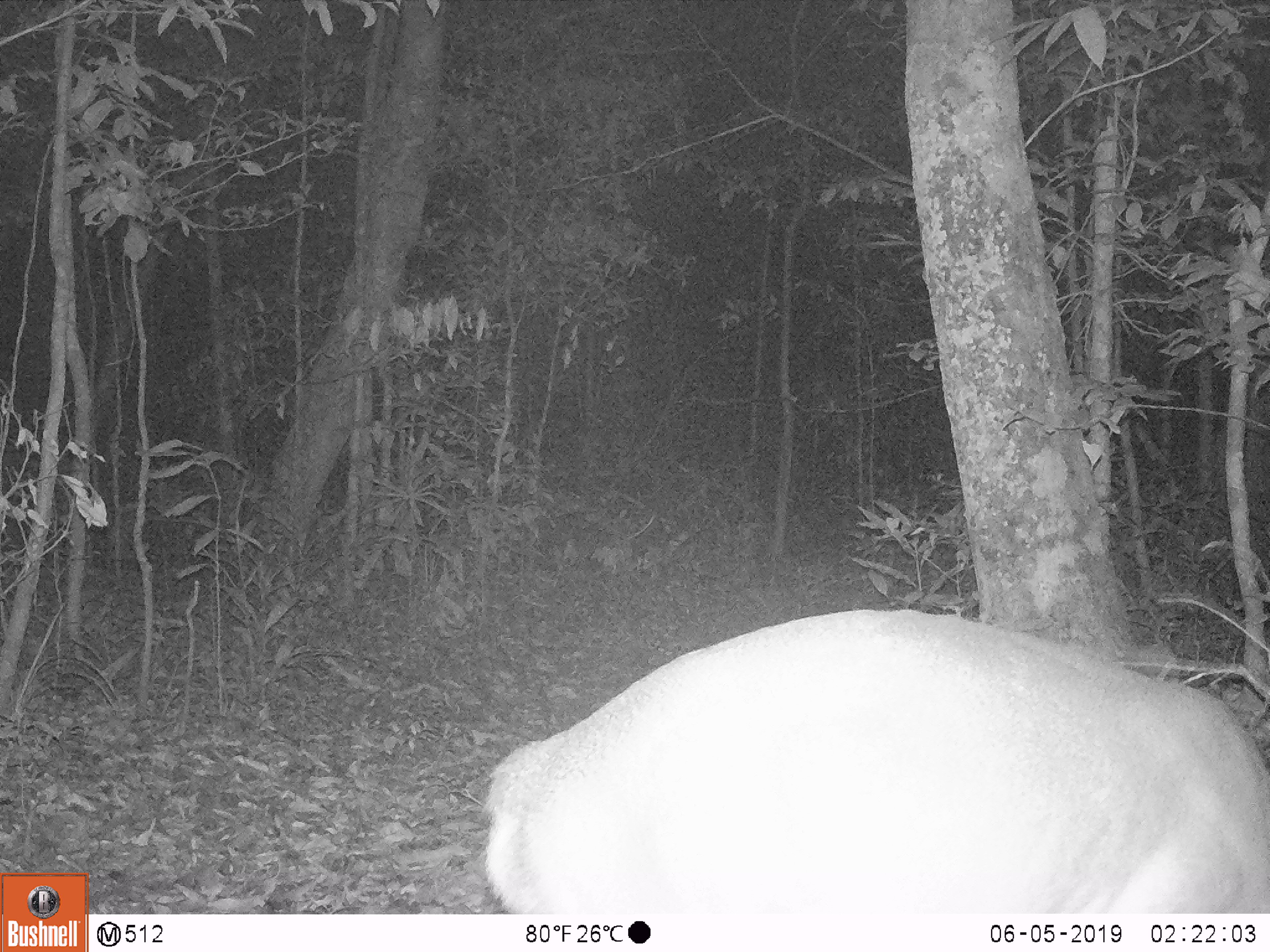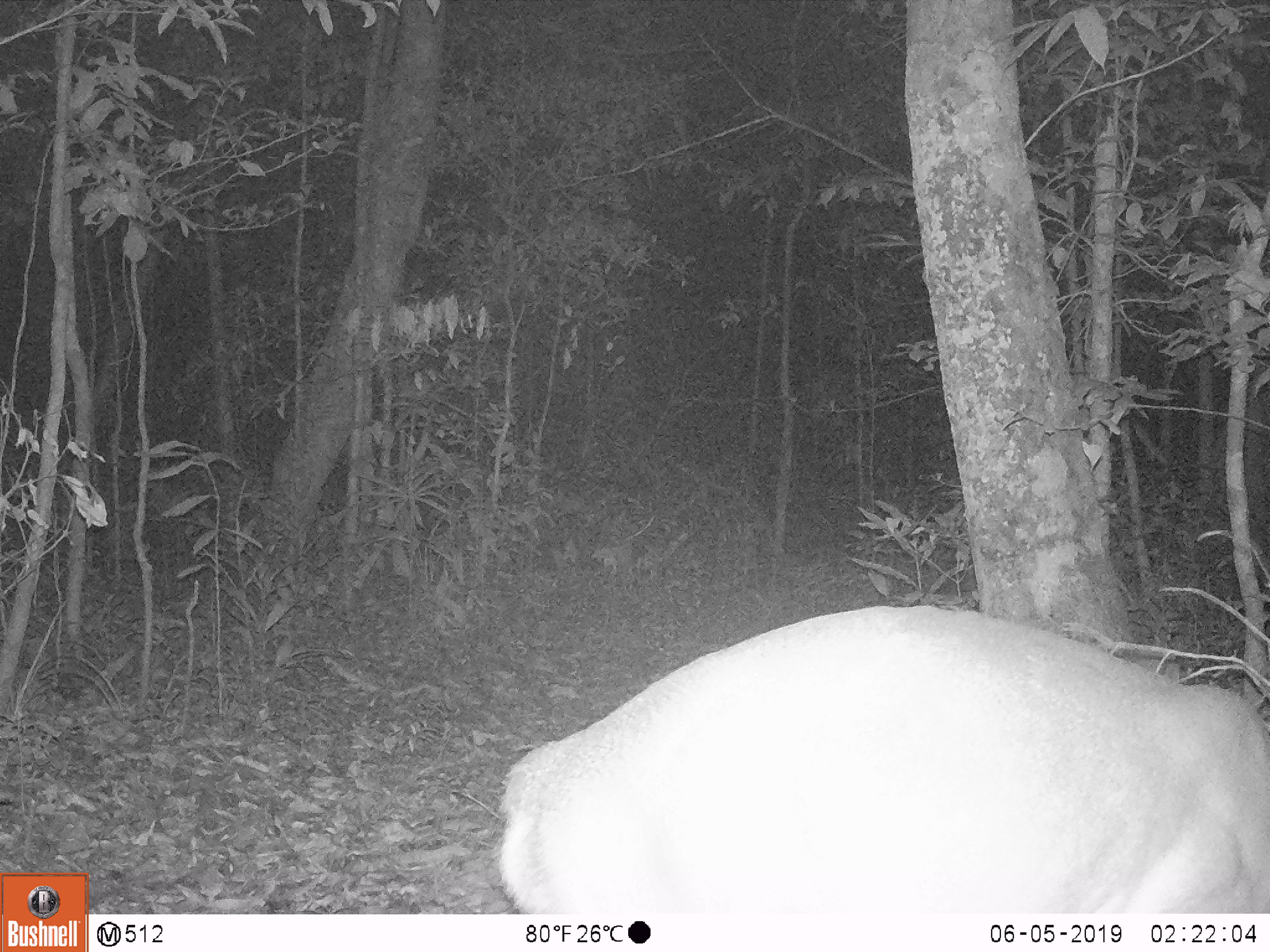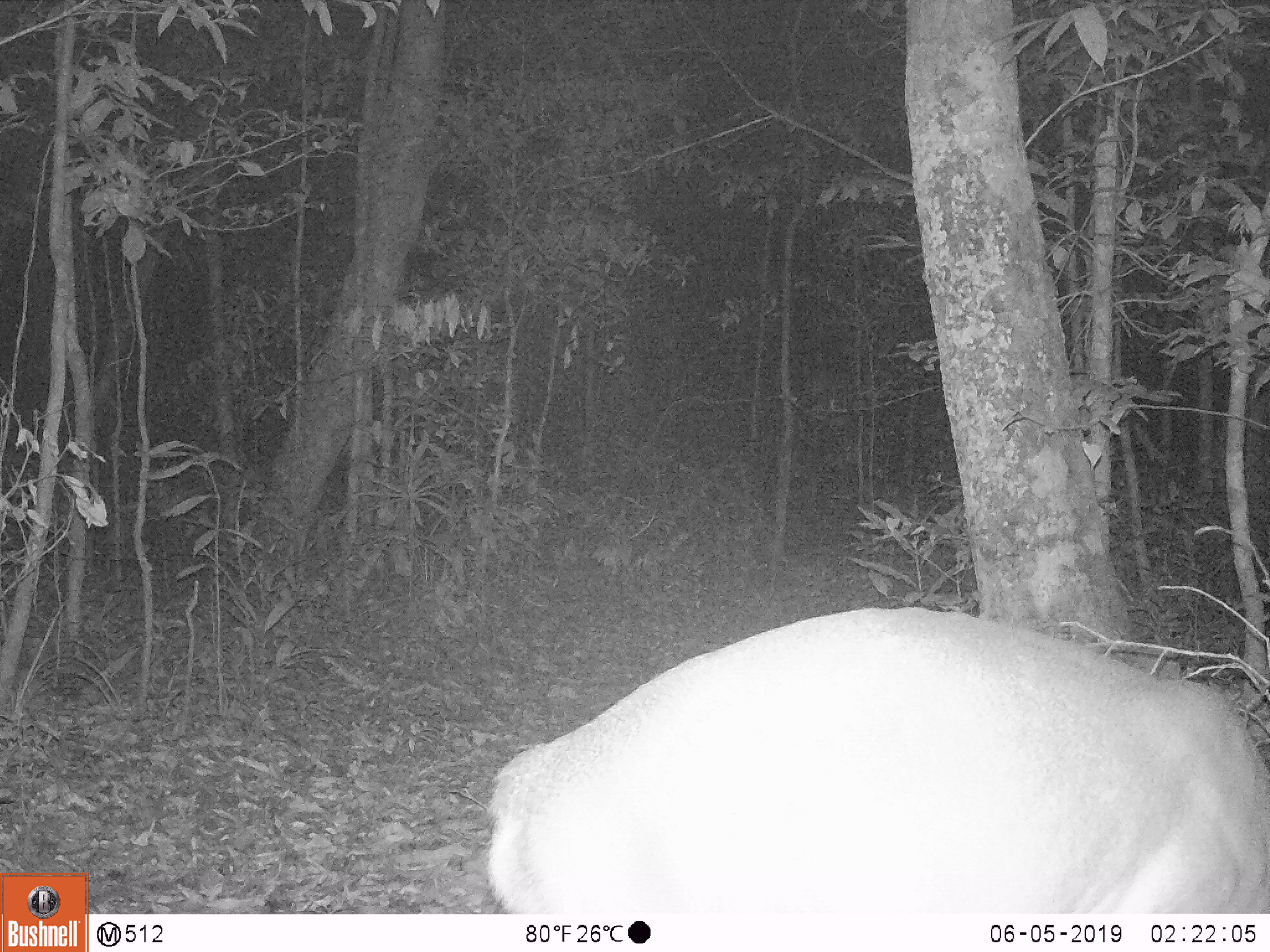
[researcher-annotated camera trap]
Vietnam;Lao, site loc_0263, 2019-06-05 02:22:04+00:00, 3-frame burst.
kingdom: Animalia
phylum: Chordata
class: Mammalia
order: Artiodactyla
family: Cervidae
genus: Muntiacus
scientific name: Muntiacus vuquangensis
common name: large-antlered muntjac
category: large antlered muntjac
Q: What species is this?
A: Large antlered muntjac (large-antlered muntjac) (Muntiacus vuquangensis).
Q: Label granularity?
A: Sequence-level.